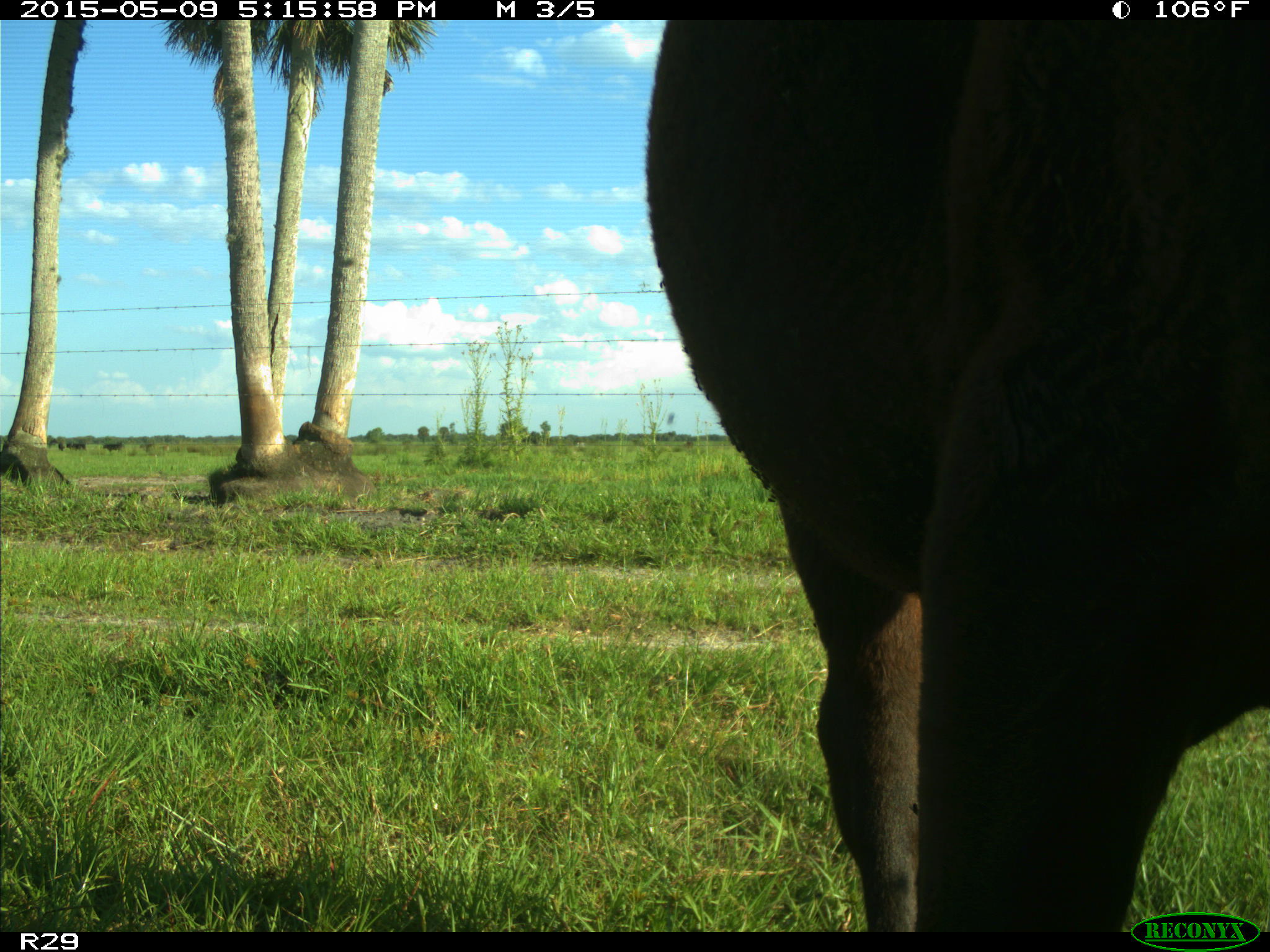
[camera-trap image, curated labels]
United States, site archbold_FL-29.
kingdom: Animalia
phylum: Chordata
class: Mammalia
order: Artiodactyla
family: Bovidae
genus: Bos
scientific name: Bos taurus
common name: domestic cow